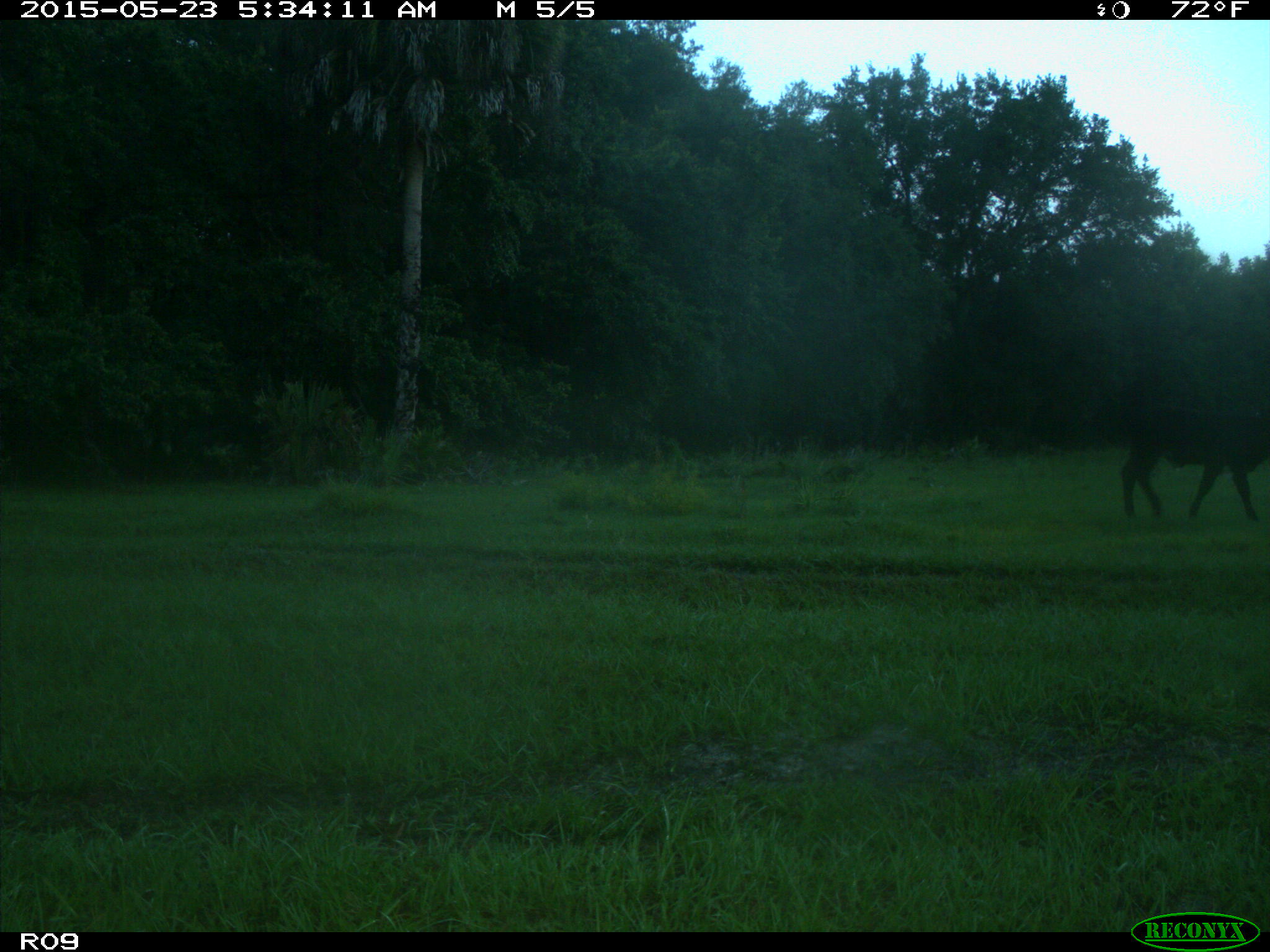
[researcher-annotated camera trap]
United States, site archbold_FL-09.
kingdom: Animalia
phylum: Chordata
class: Mammalia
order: Artiodactyla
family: Bovidae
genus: Bos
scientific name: Bos taurus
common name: domestic cow